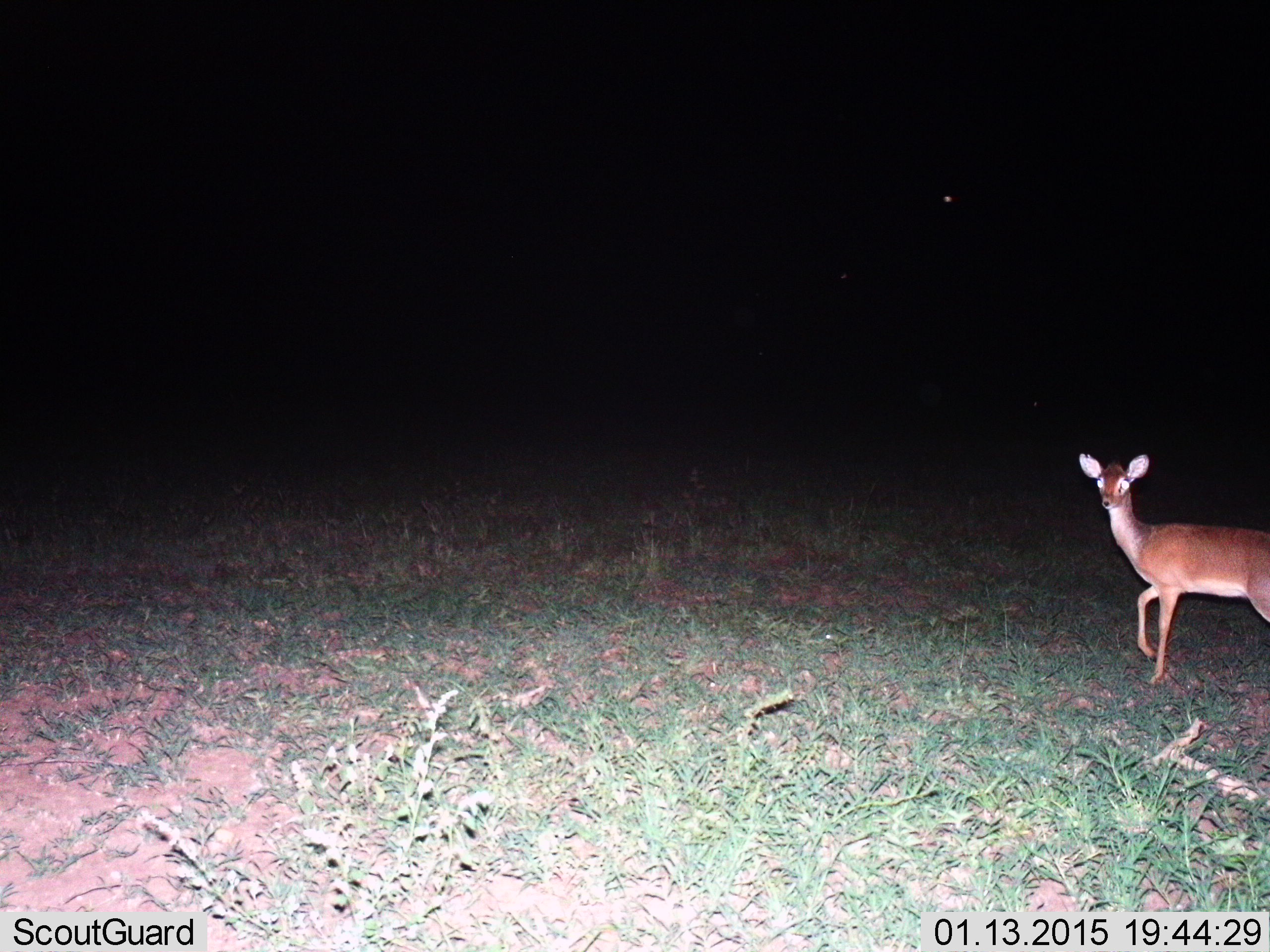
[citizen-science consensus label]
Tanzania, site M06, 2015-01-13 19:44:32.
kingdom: Animalia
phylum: Chordata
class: Mammalia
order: Artiodactyla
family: Bovidae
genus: Madoqua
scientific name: Madoqua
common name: dikdik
Dikdik (Madoqua), count 1. Behavior (volunteer vote fractions): standing 70%, resting 0%, moving 30%, interacting 0%. Young present (vote fraction): 0%. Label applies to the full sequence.